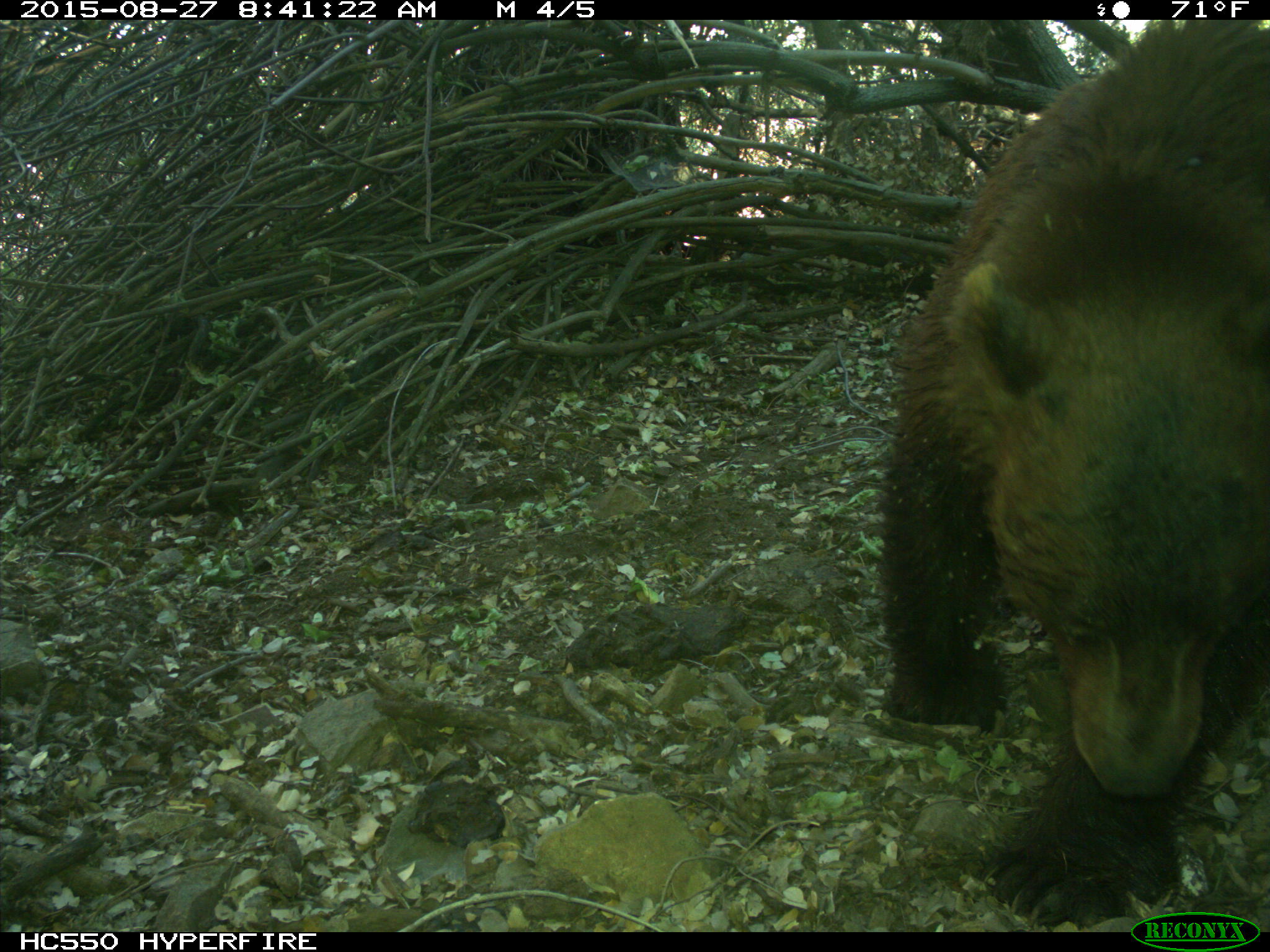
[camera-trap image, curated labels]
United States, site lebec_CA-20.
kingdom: Animalia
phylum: Chordata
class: Mammalia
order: Carnivora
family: Ursidae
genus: Ursus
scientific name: Ursus americanus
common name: american black bear